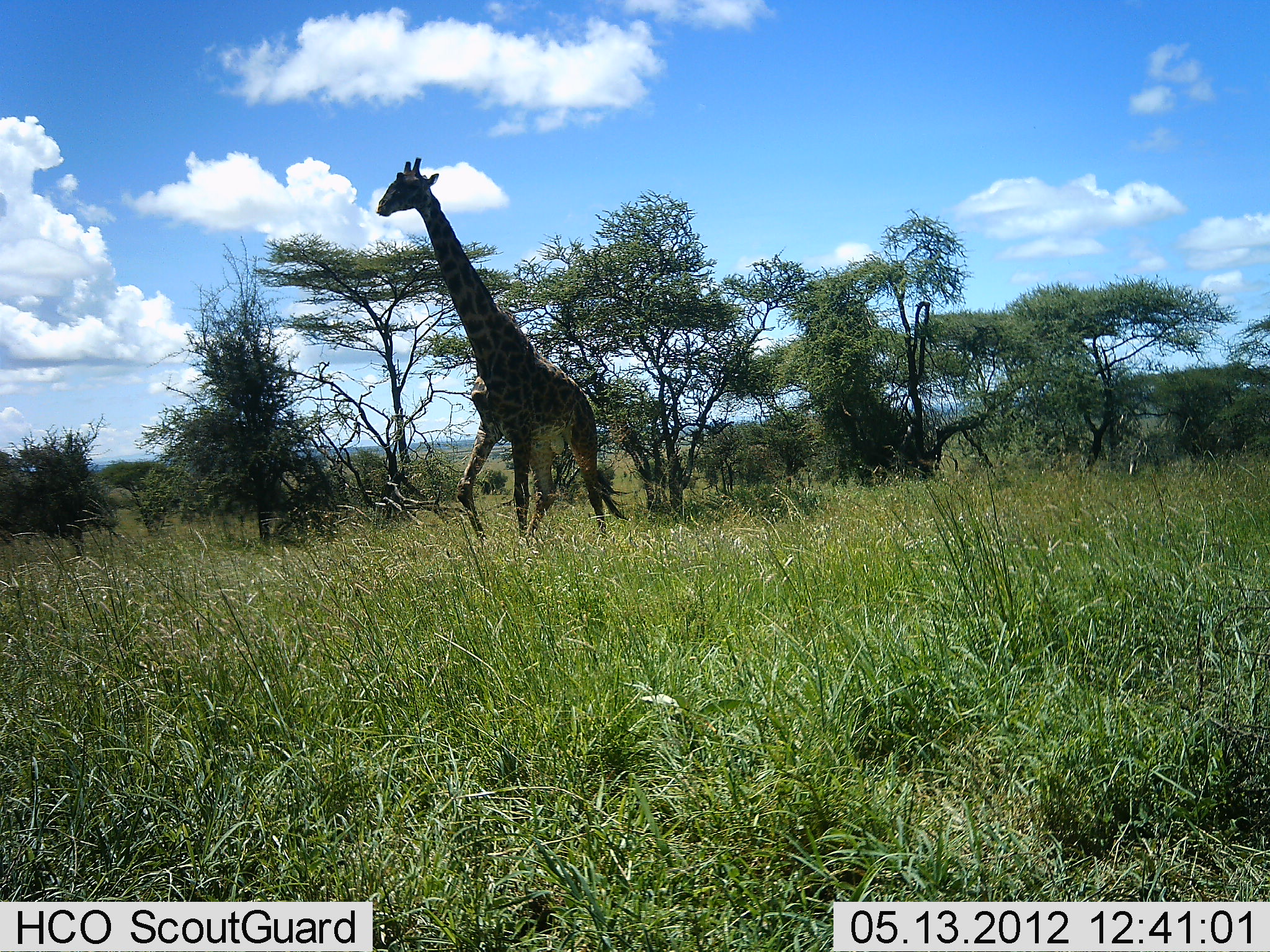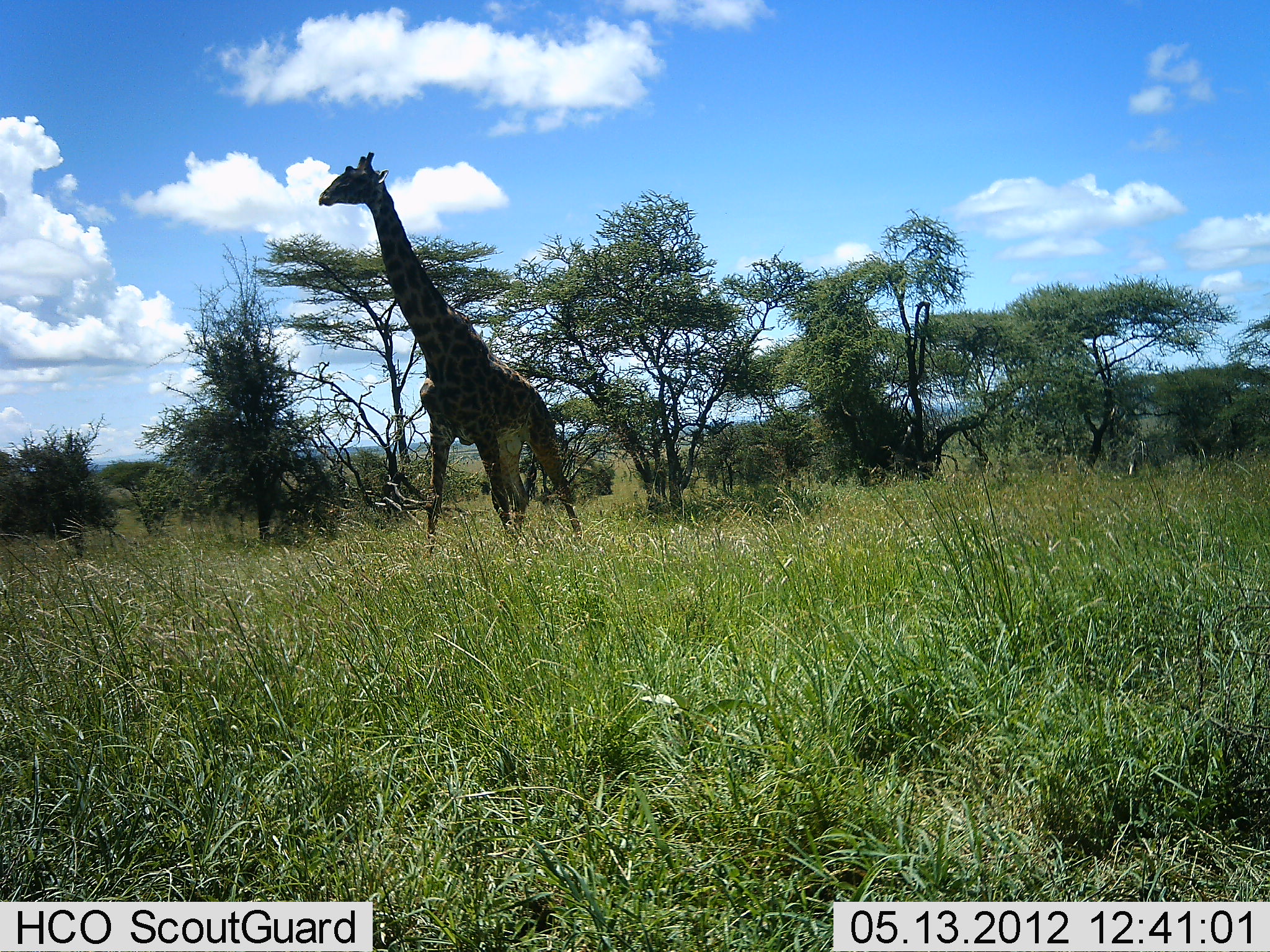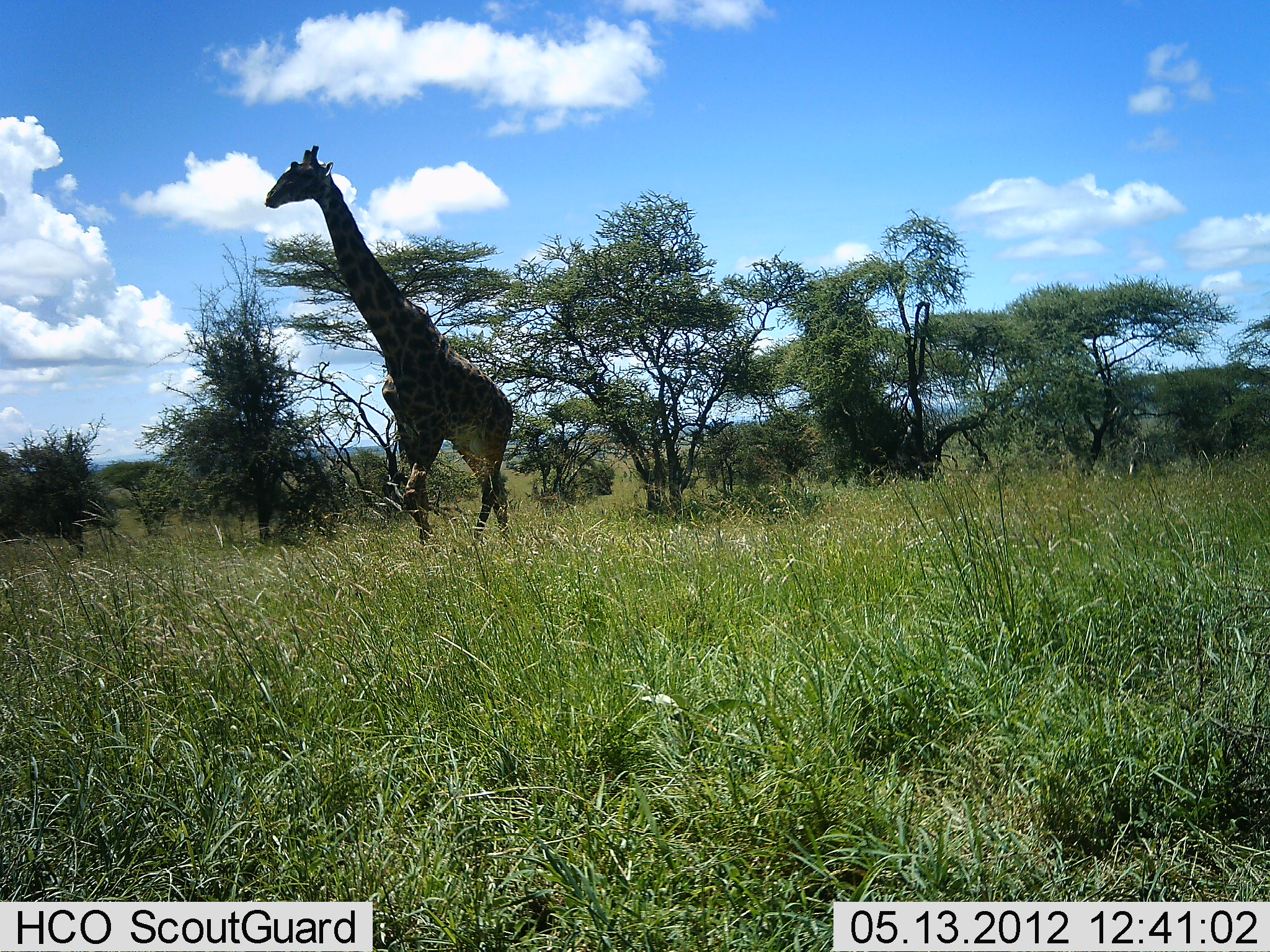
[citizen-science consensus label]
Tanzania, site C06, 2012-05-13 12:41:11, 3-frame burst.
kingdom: Animalia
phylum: Chordata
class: Mammalia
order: Artiodactyla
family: Giraffidae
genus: Giraffa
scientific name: Giraffa camelopardalis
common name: giraffe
Giraffe (Giraffa camelopardalis), count 1. Behavior (volunteer vote fractions): standing 10%, resting 0%, moving 90%, interacting 0%. Young present (vote fraction): 0%. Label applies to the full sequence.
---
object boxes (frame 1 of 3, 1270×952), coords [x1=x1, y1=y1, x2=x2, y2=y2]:
animal: [x1=376, y1=156, x2=630, y2=544]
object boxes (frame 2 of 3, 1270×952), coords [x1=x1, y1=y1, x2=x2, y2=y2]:
animal: [x1=317, y1=150, x2=587, y2=551]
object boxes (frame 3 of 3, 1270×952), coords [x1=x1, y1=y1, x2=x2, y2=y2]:
animal: [x1=263, y1=143, x2=516, y2=556]